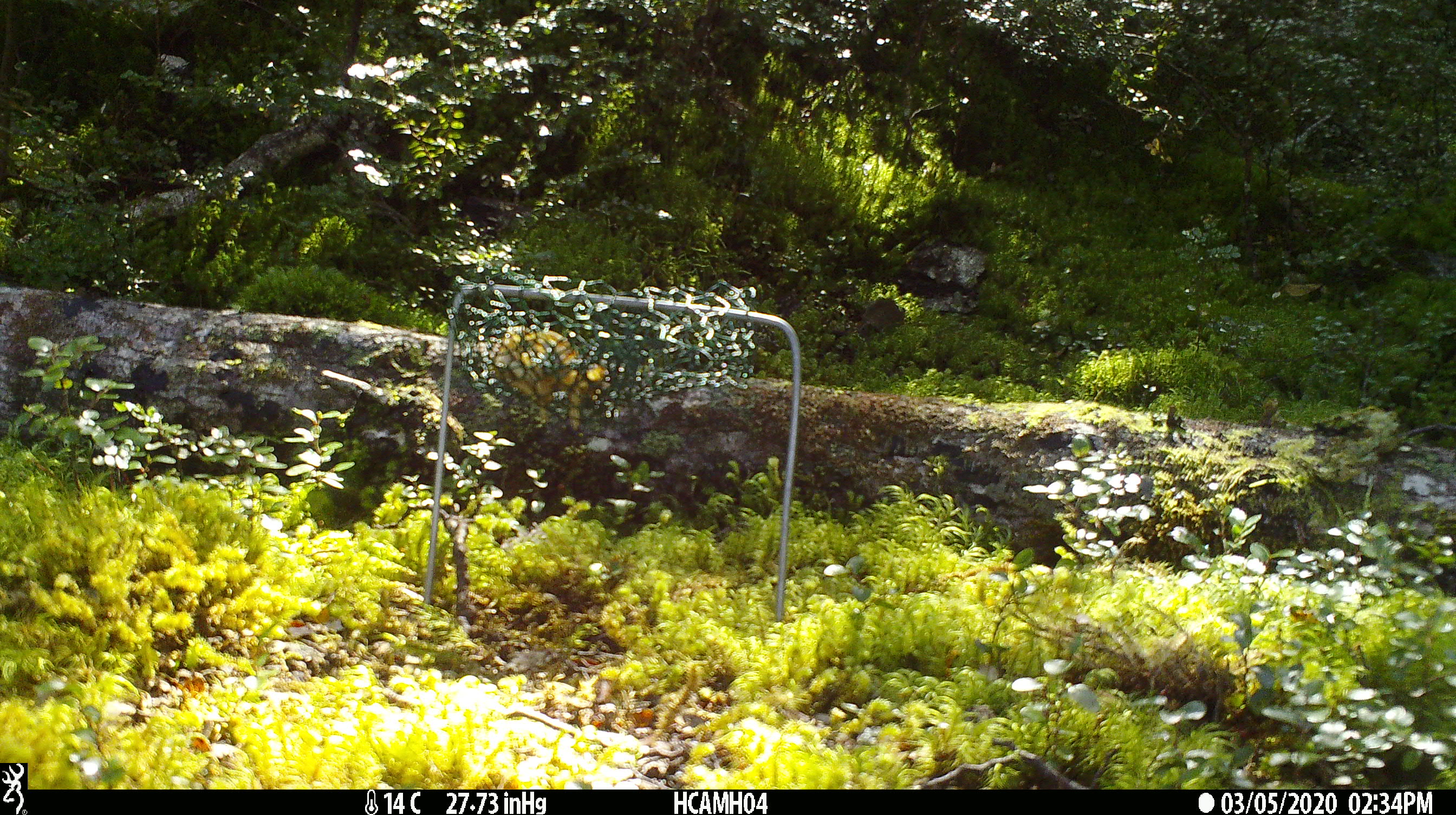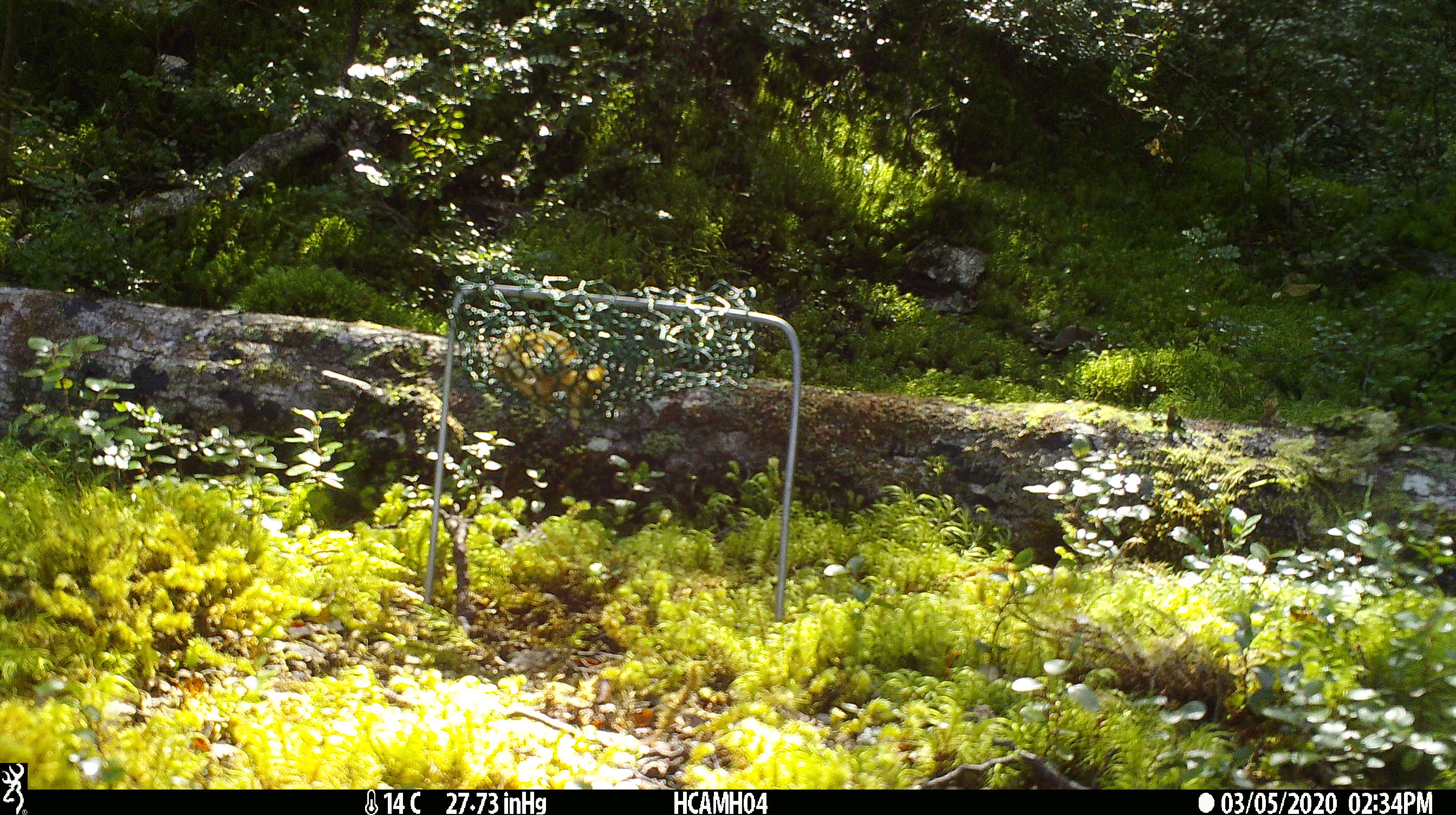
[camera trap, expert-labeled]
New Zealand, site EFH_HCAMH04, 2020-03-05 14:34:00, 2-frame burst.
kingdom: Animalia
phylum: Chordata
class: Mammalia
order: Rodentia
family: Muridae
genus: Mus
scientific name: Mus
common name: mouse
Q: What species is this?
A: Mouse (Mus).